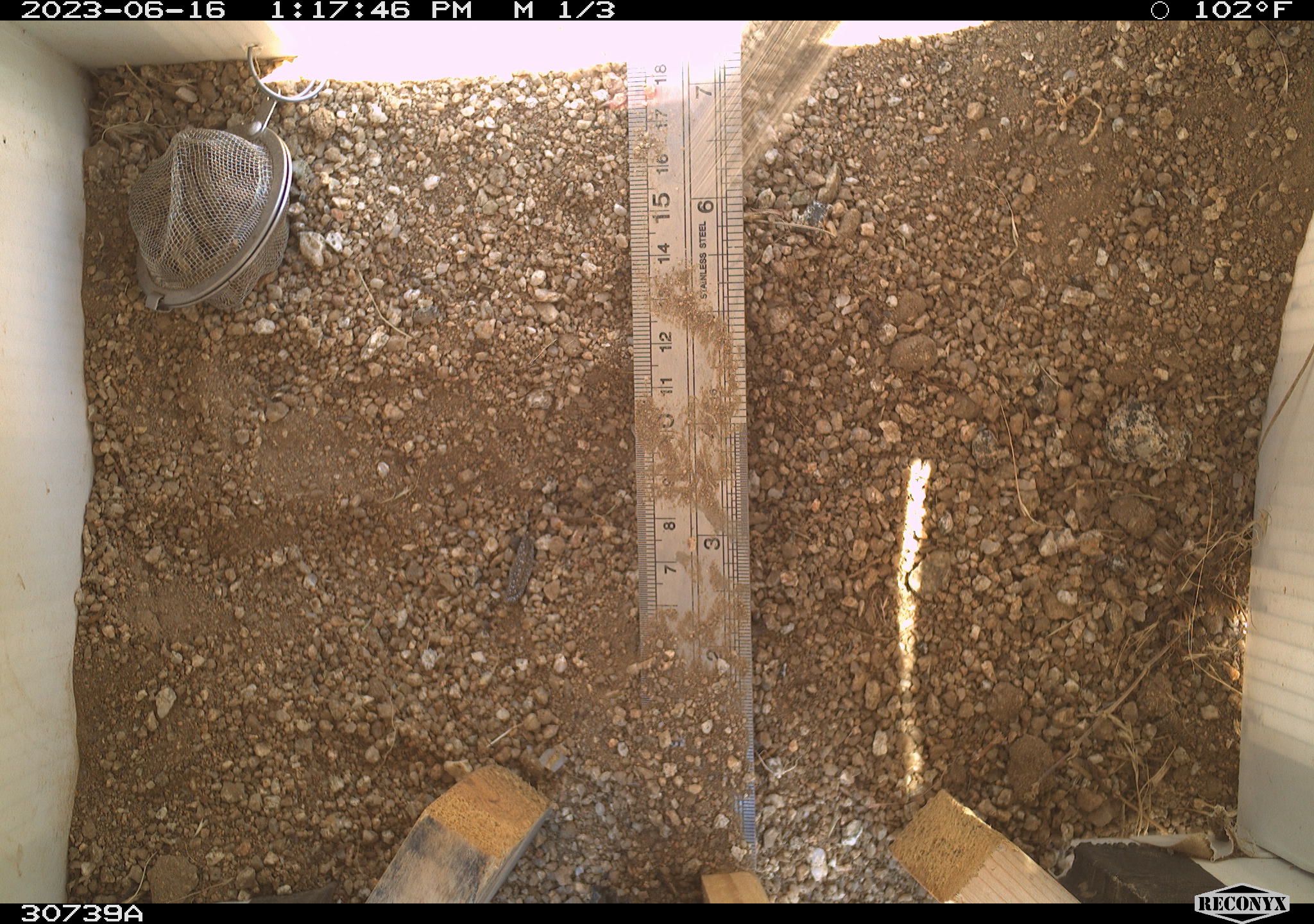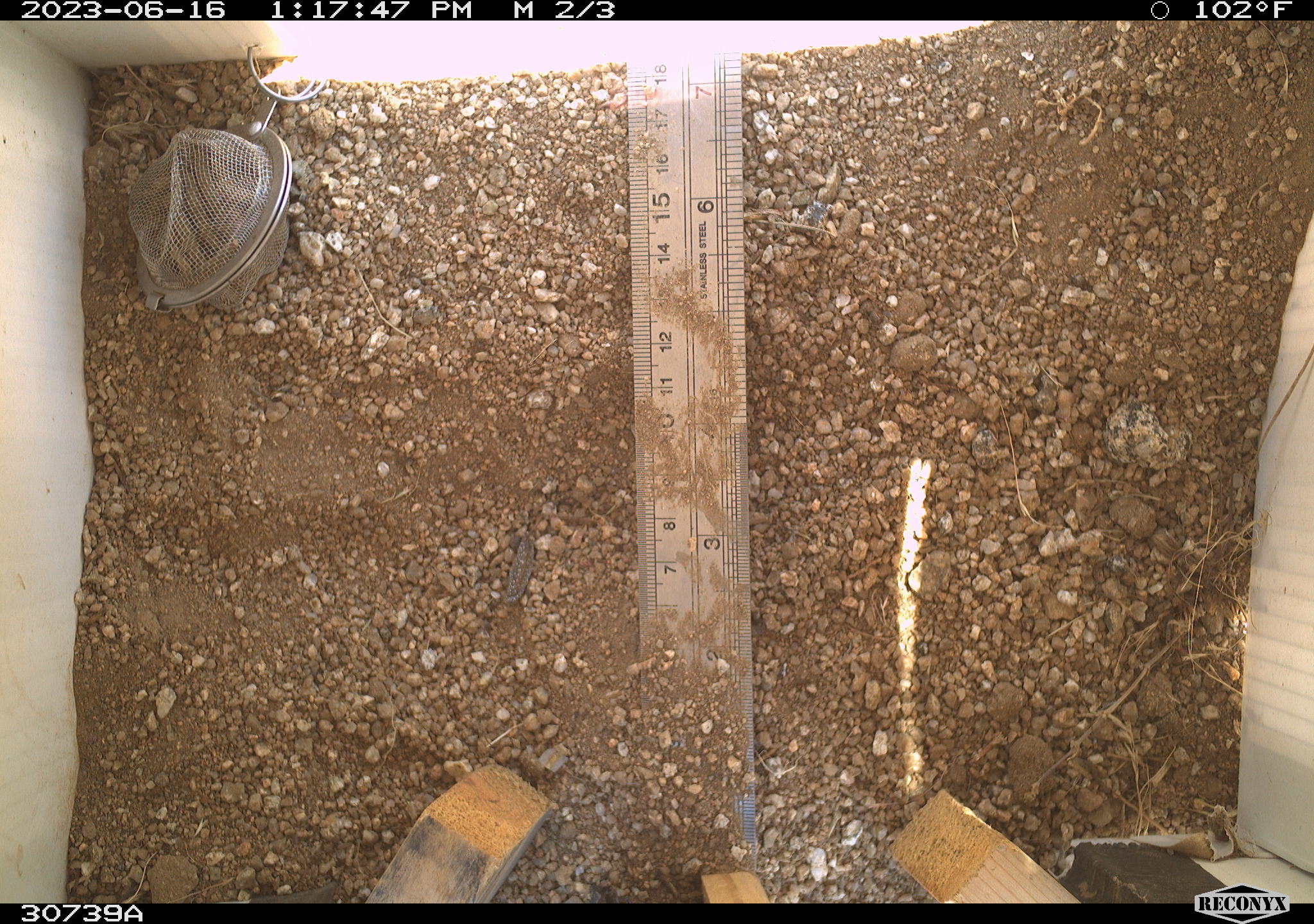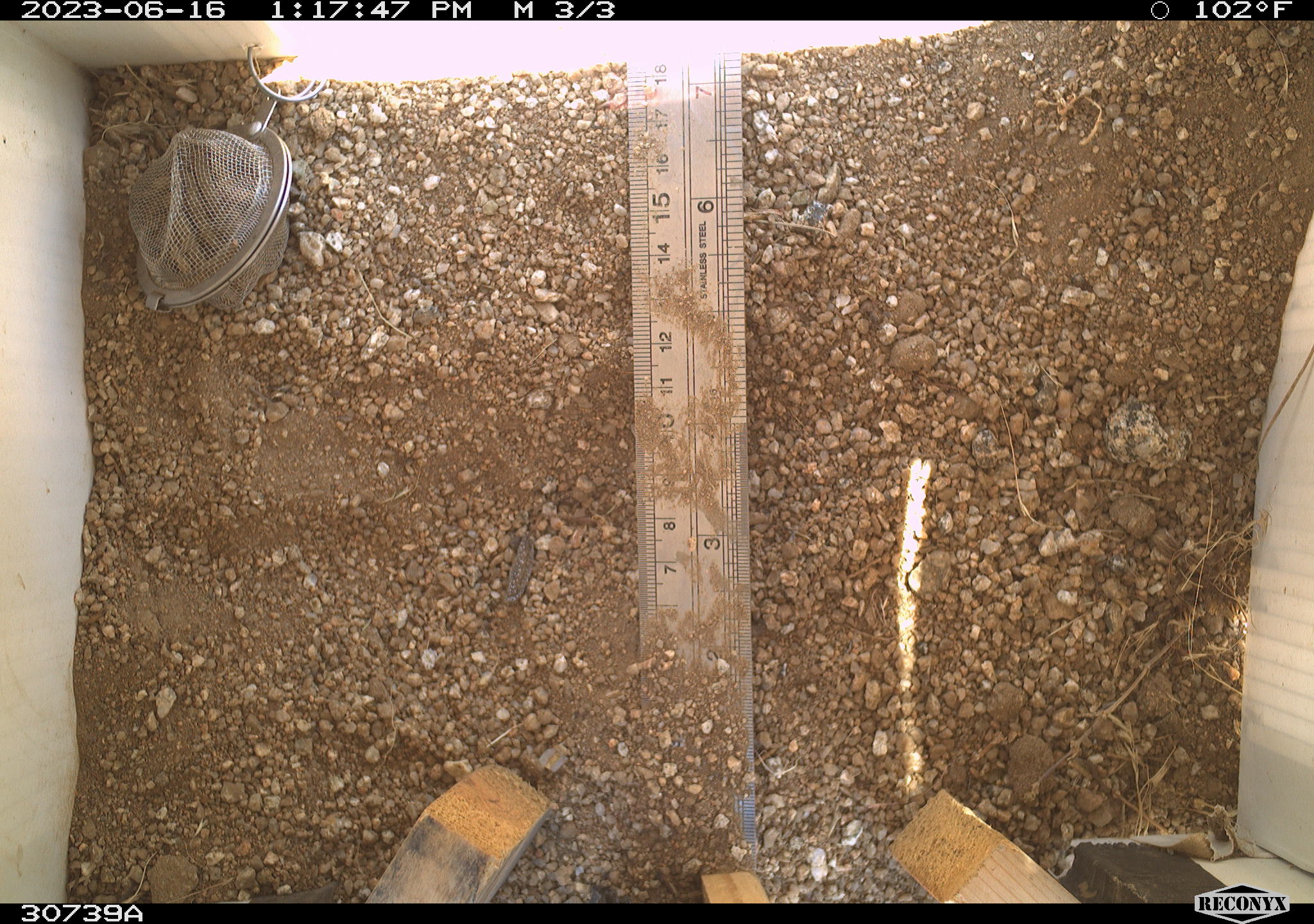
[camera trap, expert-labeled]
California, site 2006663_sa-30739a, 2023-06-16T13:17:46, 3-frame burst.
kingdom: Animalia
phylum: Chordata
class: Mammalia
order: Rodentia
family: Sciuridae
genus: Ammospermophilus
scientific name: Ammospermophilus leucurus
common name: white-tailed antelope squirrel